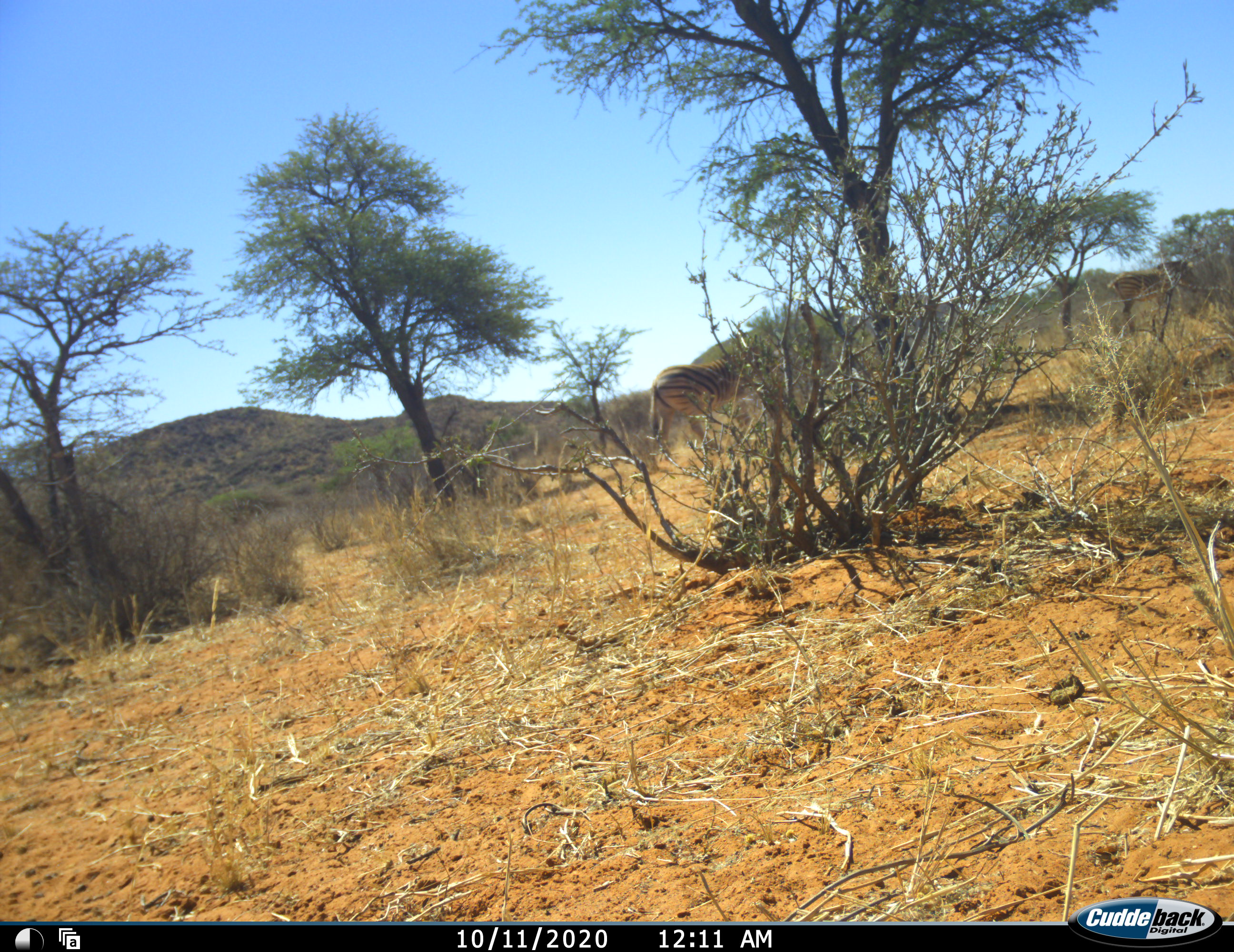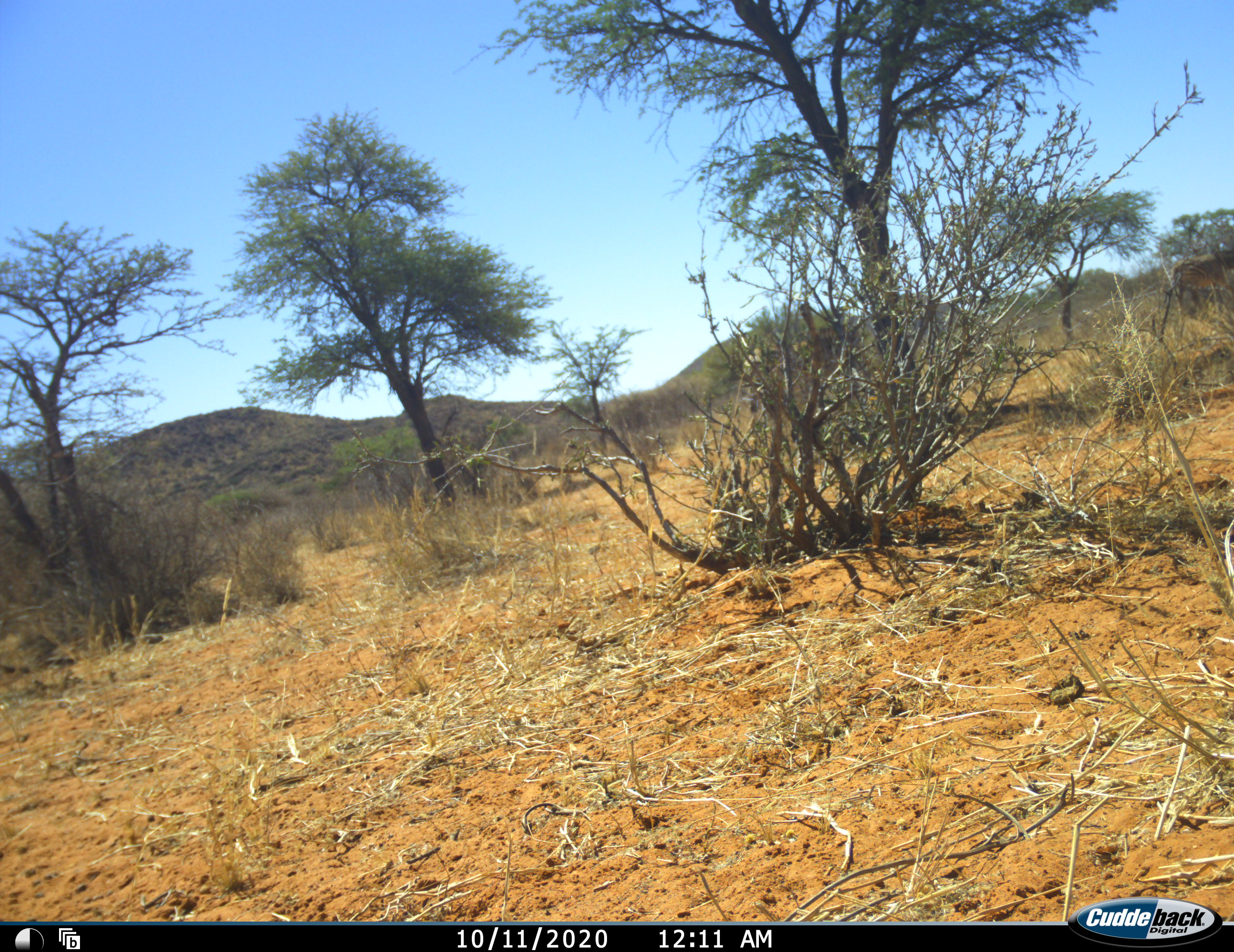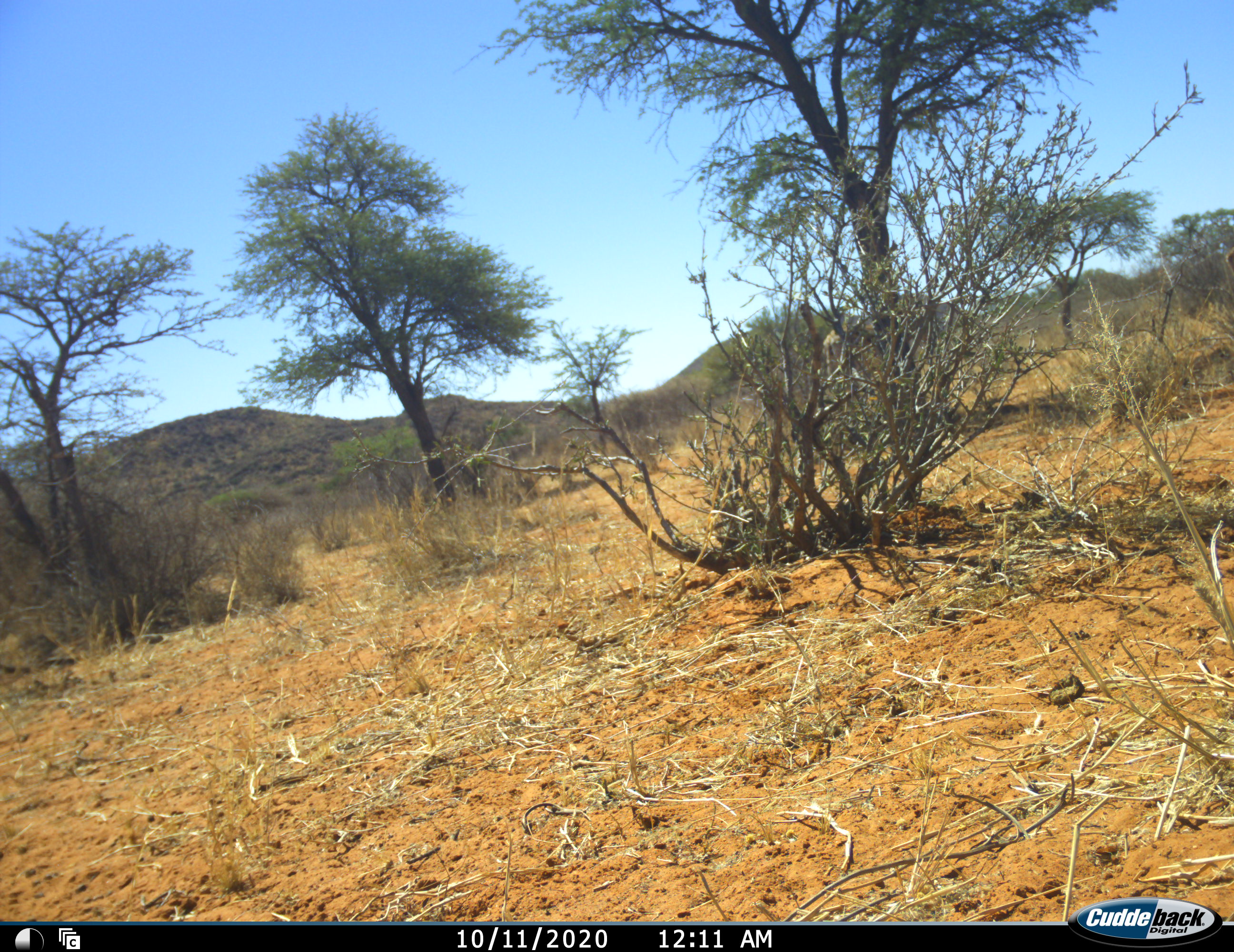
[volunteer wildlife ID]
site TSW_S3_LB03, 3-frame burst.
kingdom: Animalia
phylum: Chordata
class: Mammalia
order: Perissodactyla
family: Equidae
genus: Equus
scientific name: Equus quagga burchellii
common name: burchell's zebra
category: zebraburchells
Zebraburchells (burchell's zebra) (Equus quagga burchellii), count 1. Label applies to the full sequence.